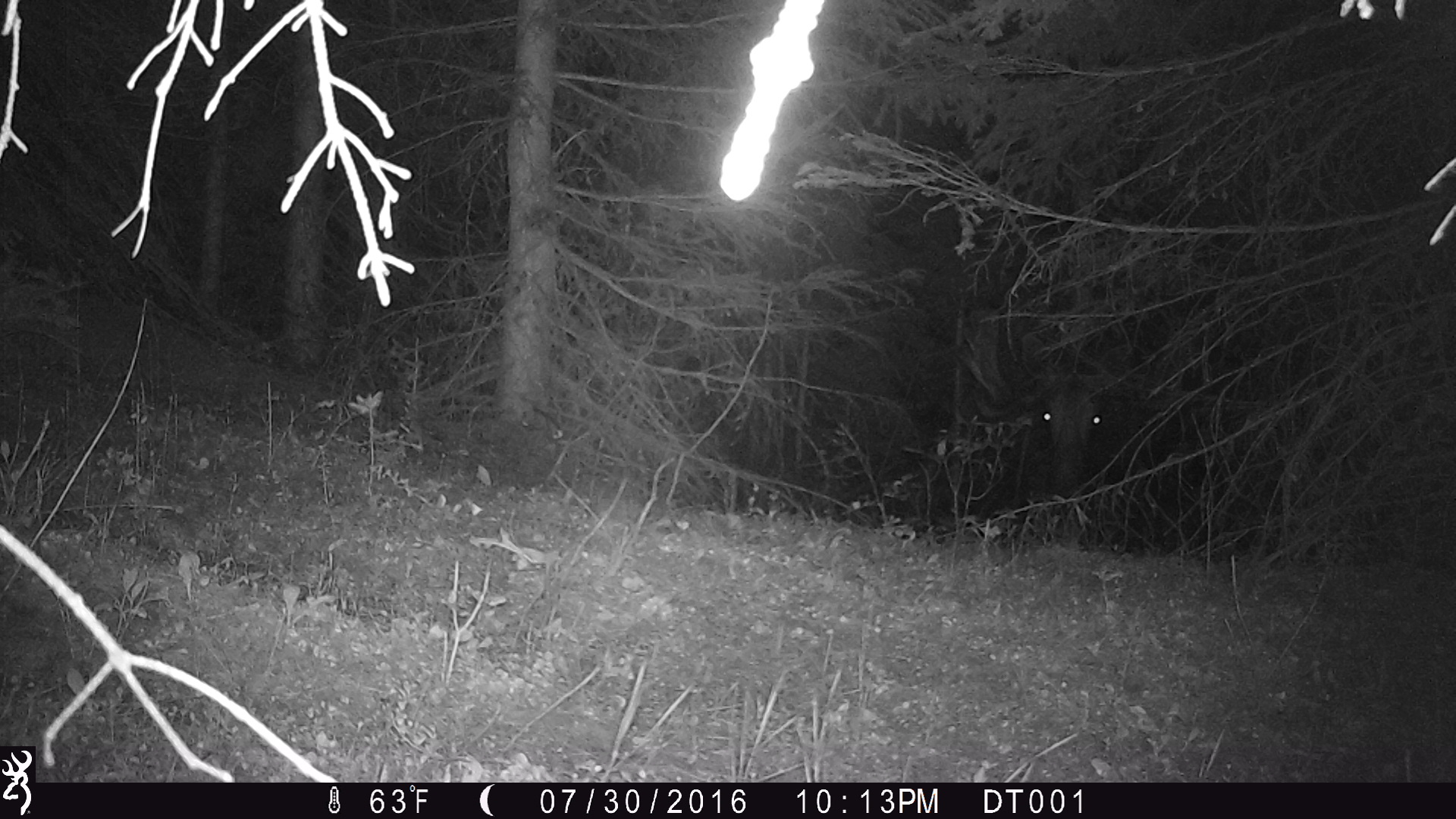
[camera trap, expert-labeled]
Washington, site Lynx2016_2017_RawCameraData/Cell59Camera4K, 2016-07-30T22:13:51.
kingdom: Animalia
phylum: Chordata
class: Mammalia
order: Artiodactyla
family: Cervidae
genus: Alces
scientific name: Alces alces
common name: moose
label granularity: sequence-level